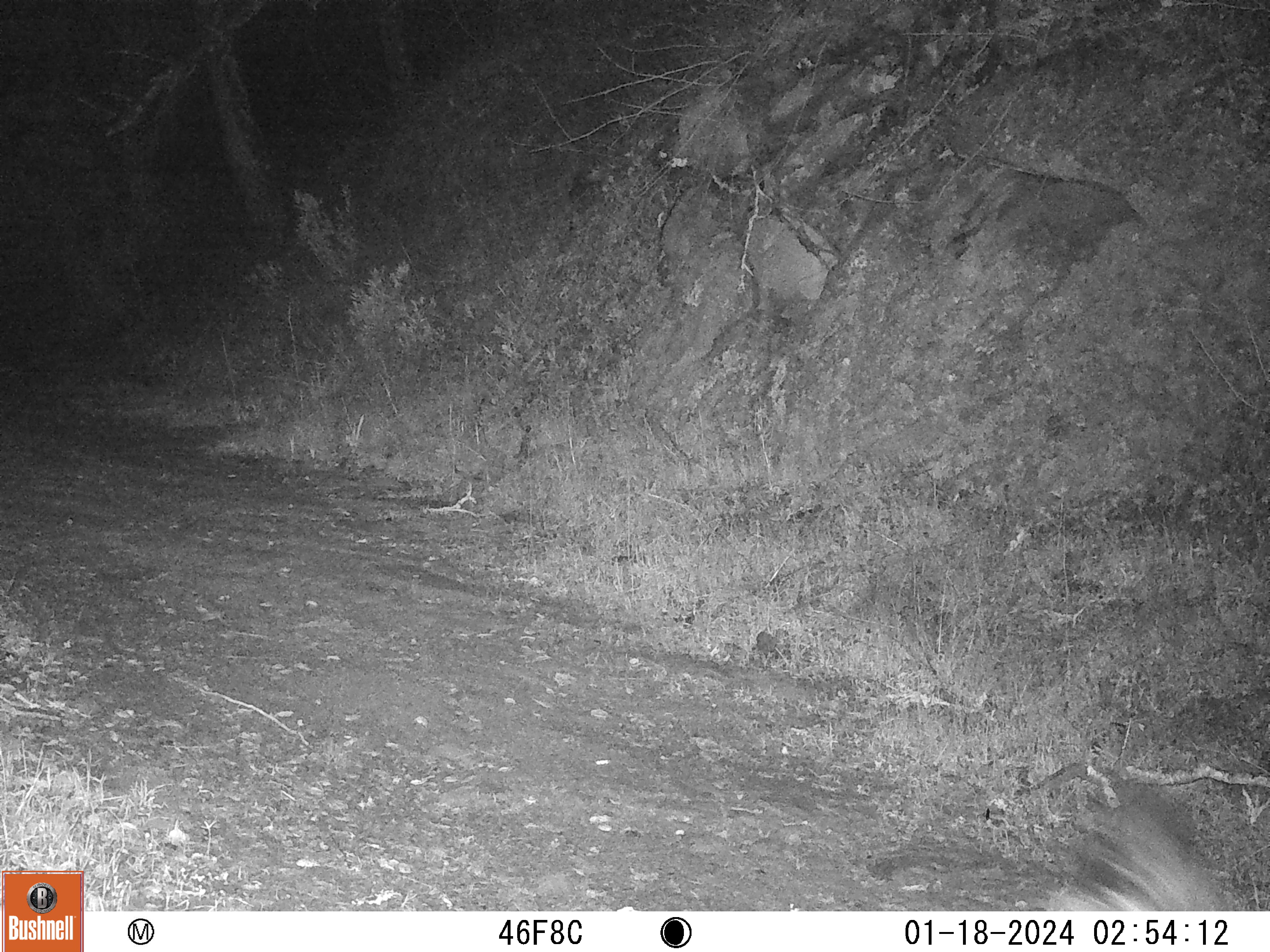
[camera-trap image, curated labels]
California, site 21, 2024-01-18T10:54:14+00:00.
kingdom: Animalia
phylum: Chordata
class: Mammalia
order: Carnivora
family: Mephitidae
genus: Mephitis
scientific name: Mephitis mephitis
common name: striped skunk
Striped skunk (Mephitis mephitis).